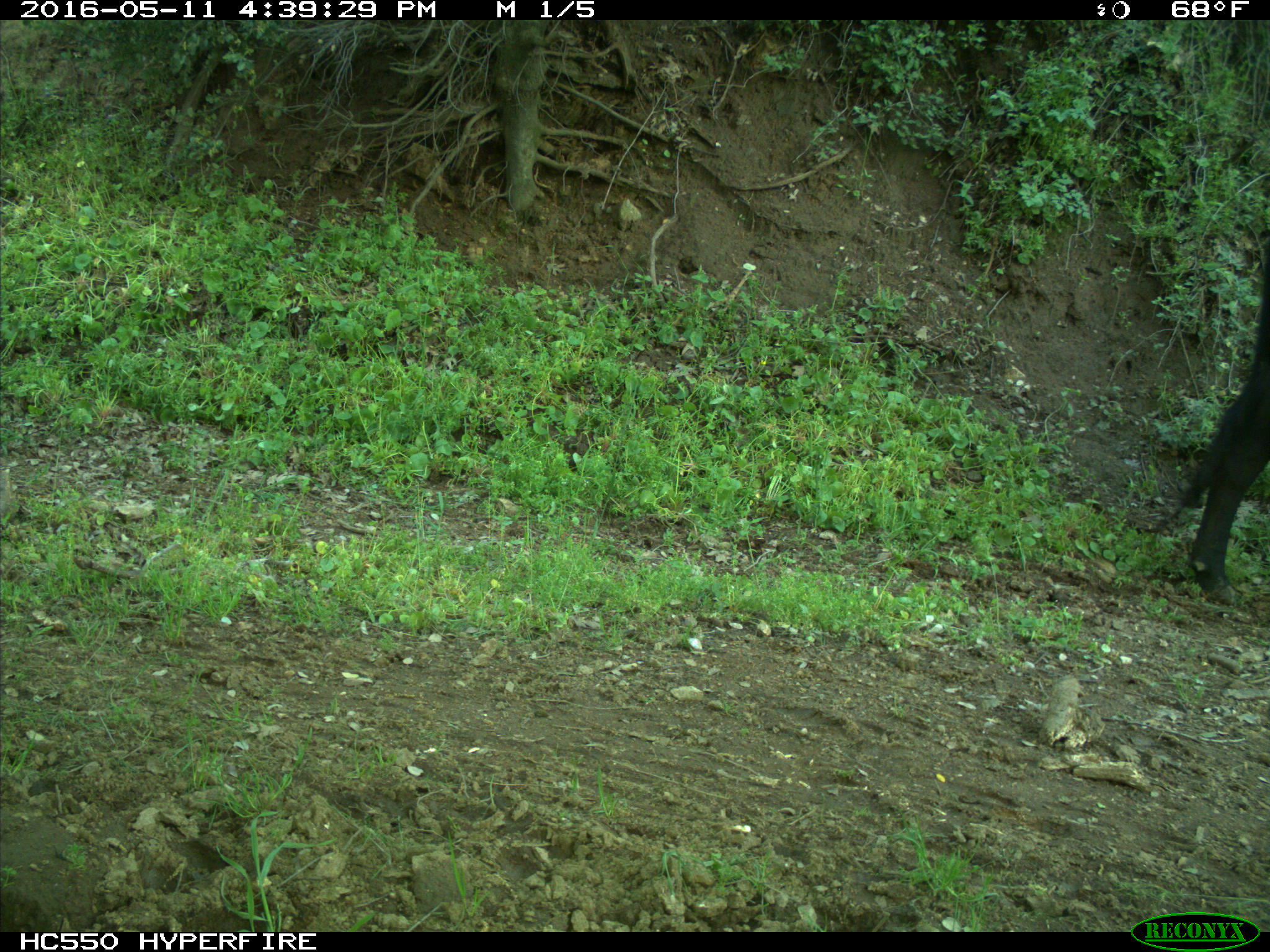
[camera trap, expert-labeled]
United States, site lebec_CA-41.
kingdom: Animalia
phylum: Chordata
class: Mammalia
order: Artiodactyla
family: Bovidae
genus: Bos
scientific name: Bos taurus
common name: domestic cow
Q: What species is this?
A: Bos taurus (domestic cow).